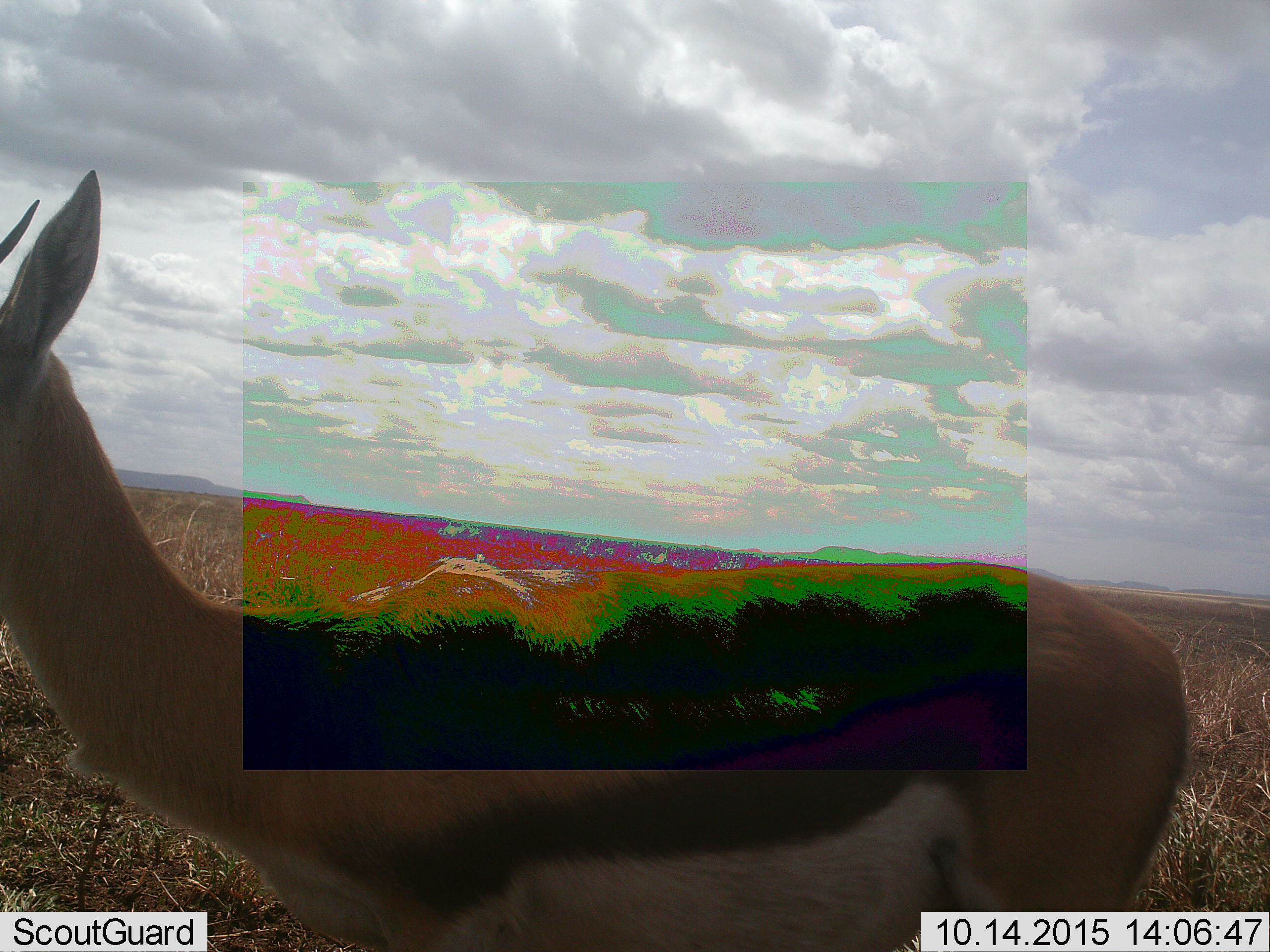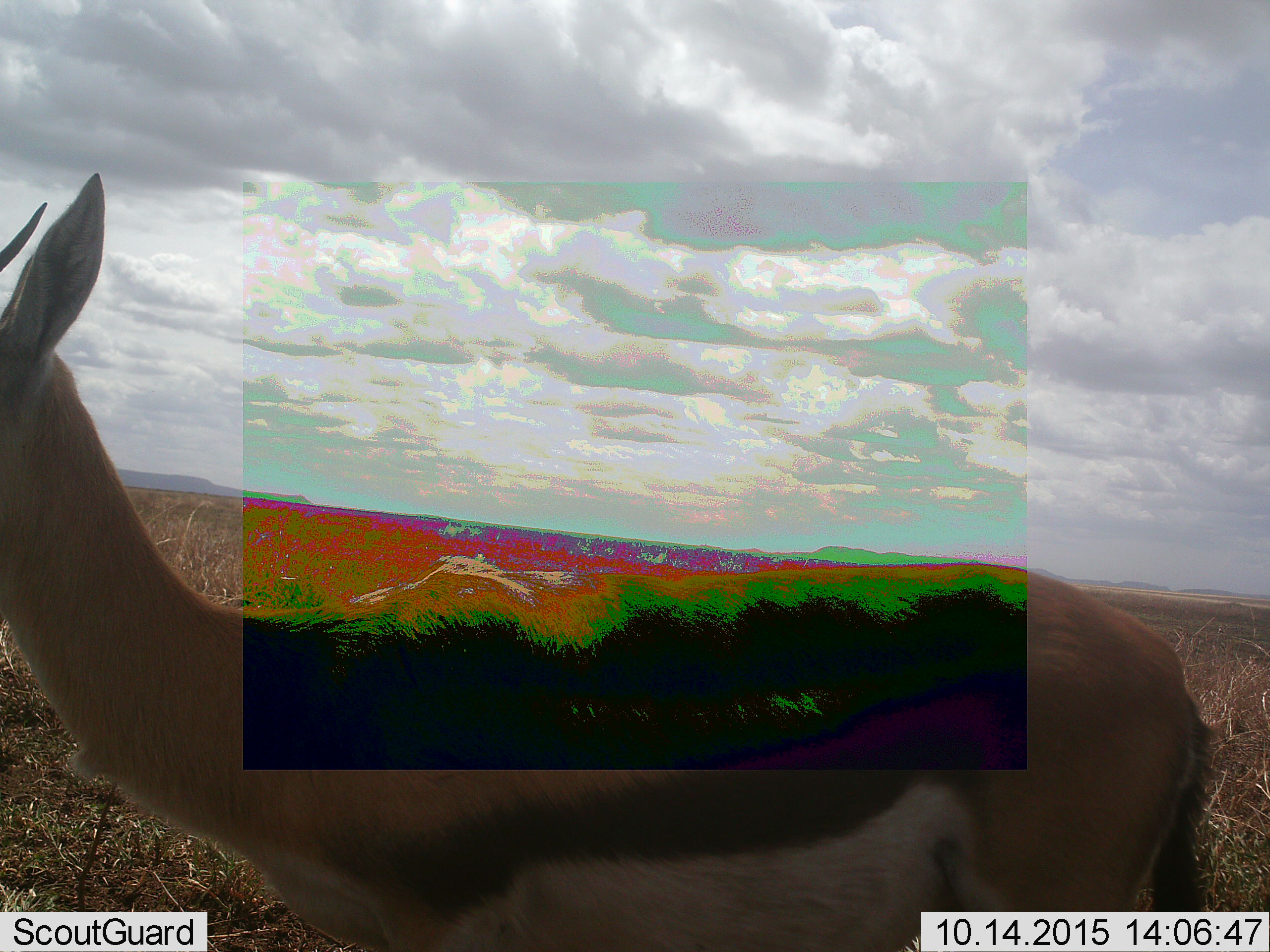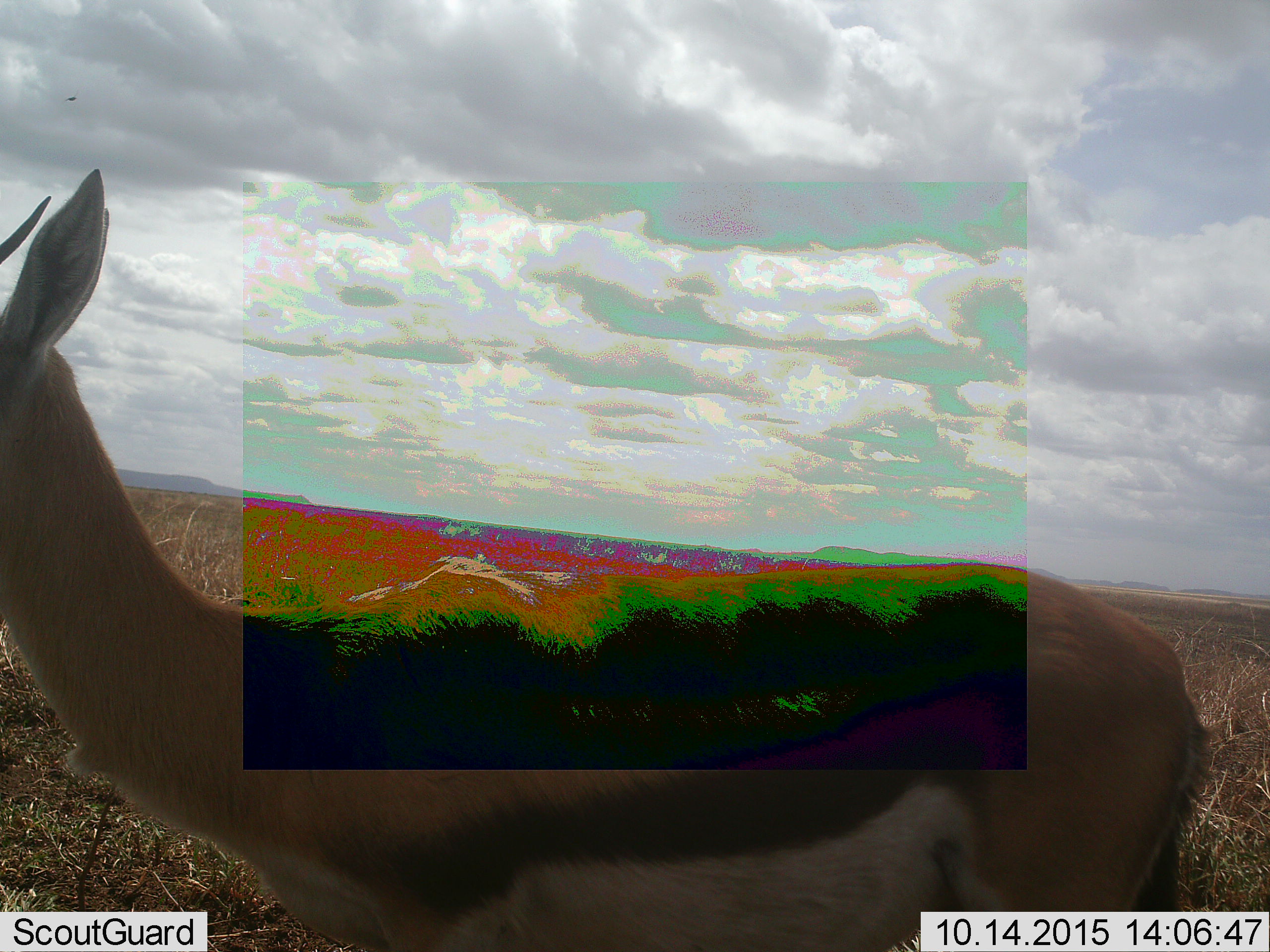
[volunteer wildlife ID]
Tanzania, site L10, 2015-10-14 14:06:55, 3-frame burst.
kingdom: Animalia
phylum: Chordata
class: Mammalia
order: Artiodactyla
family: Bovidae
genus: Eudorcas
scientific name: Eudorcas thomsonii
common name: thomson's gazelle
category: gazellethomsons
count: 1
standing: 100%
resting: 0%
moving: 12%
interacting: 0%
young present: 12%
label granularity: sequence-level